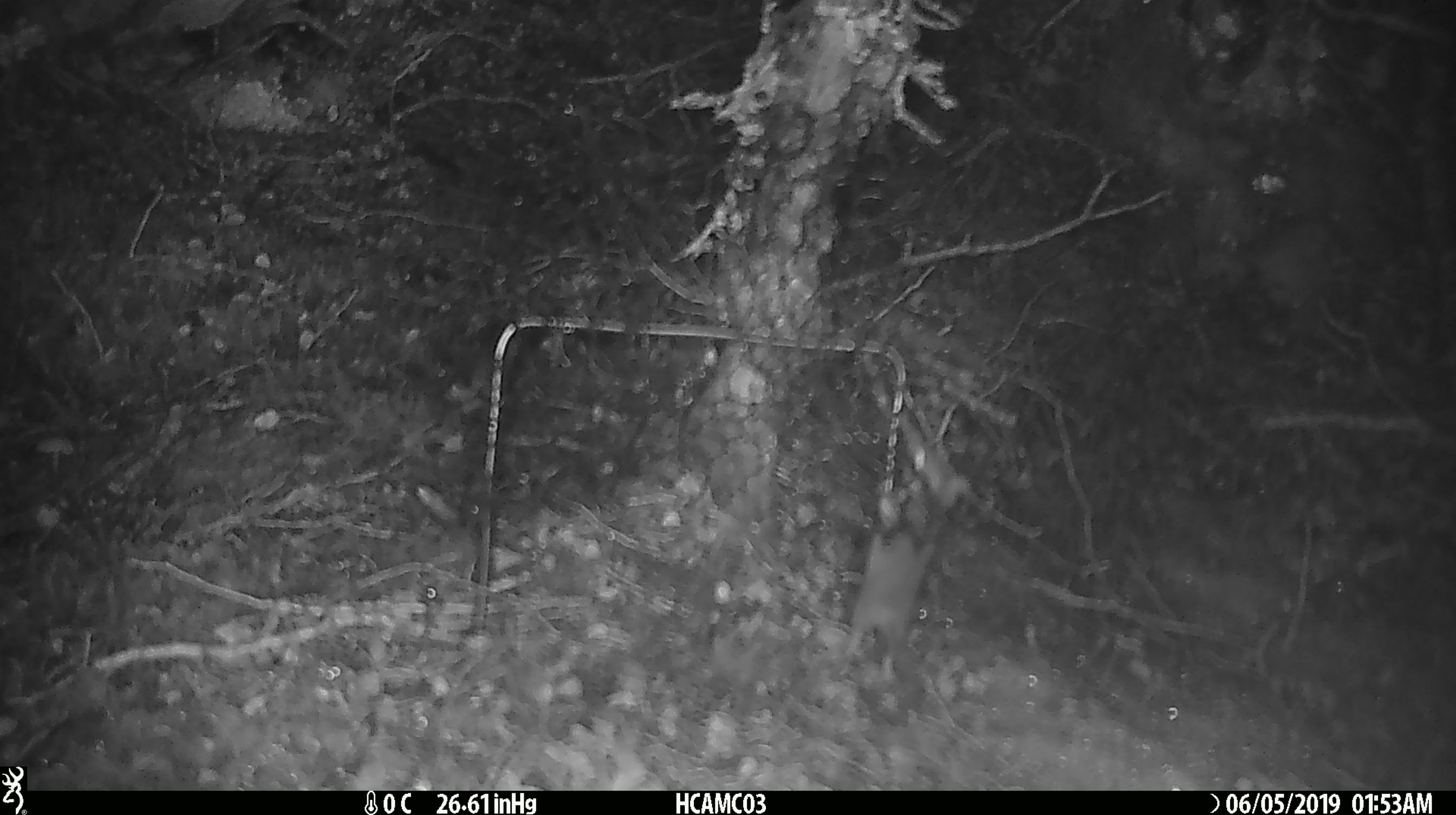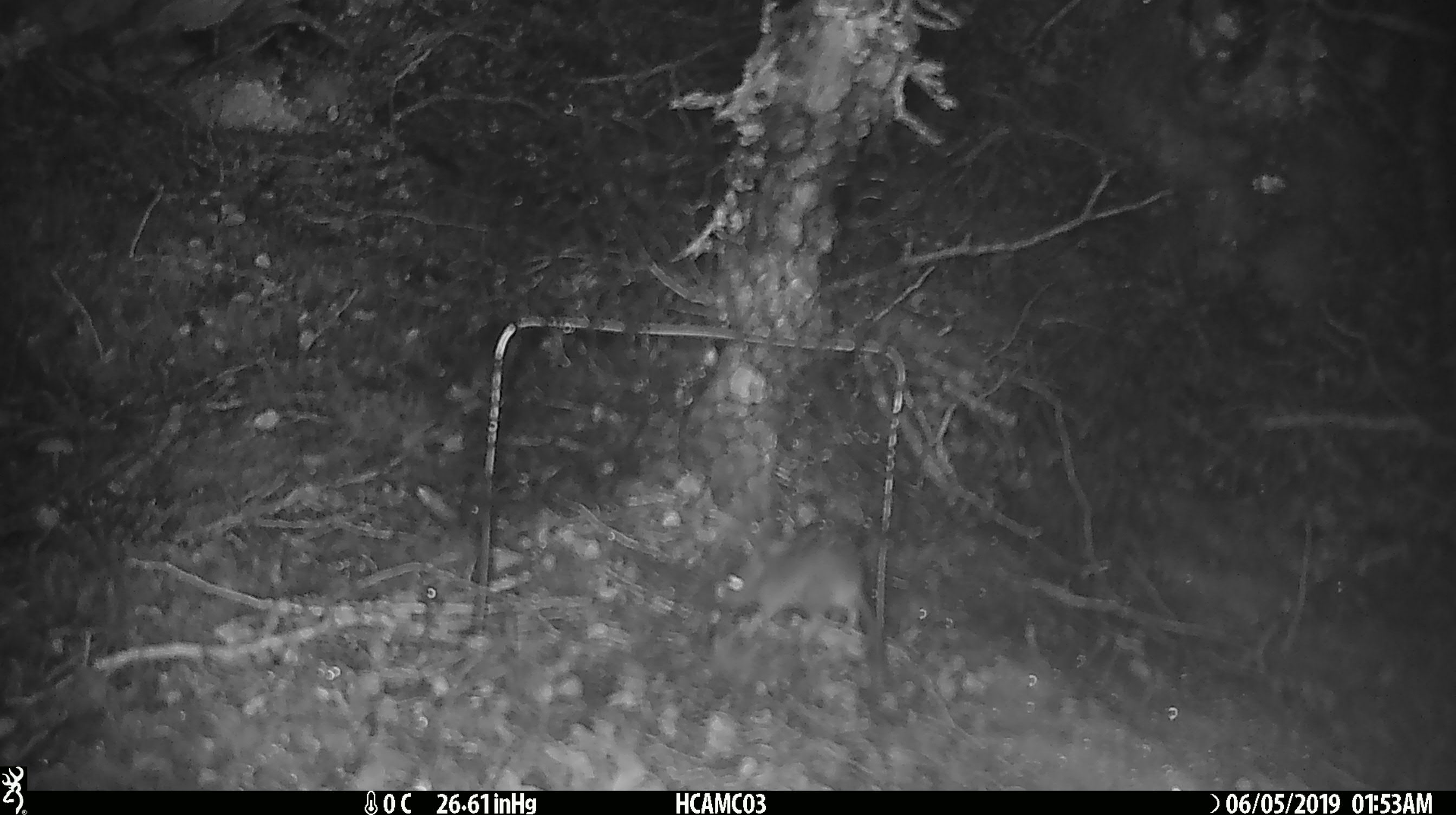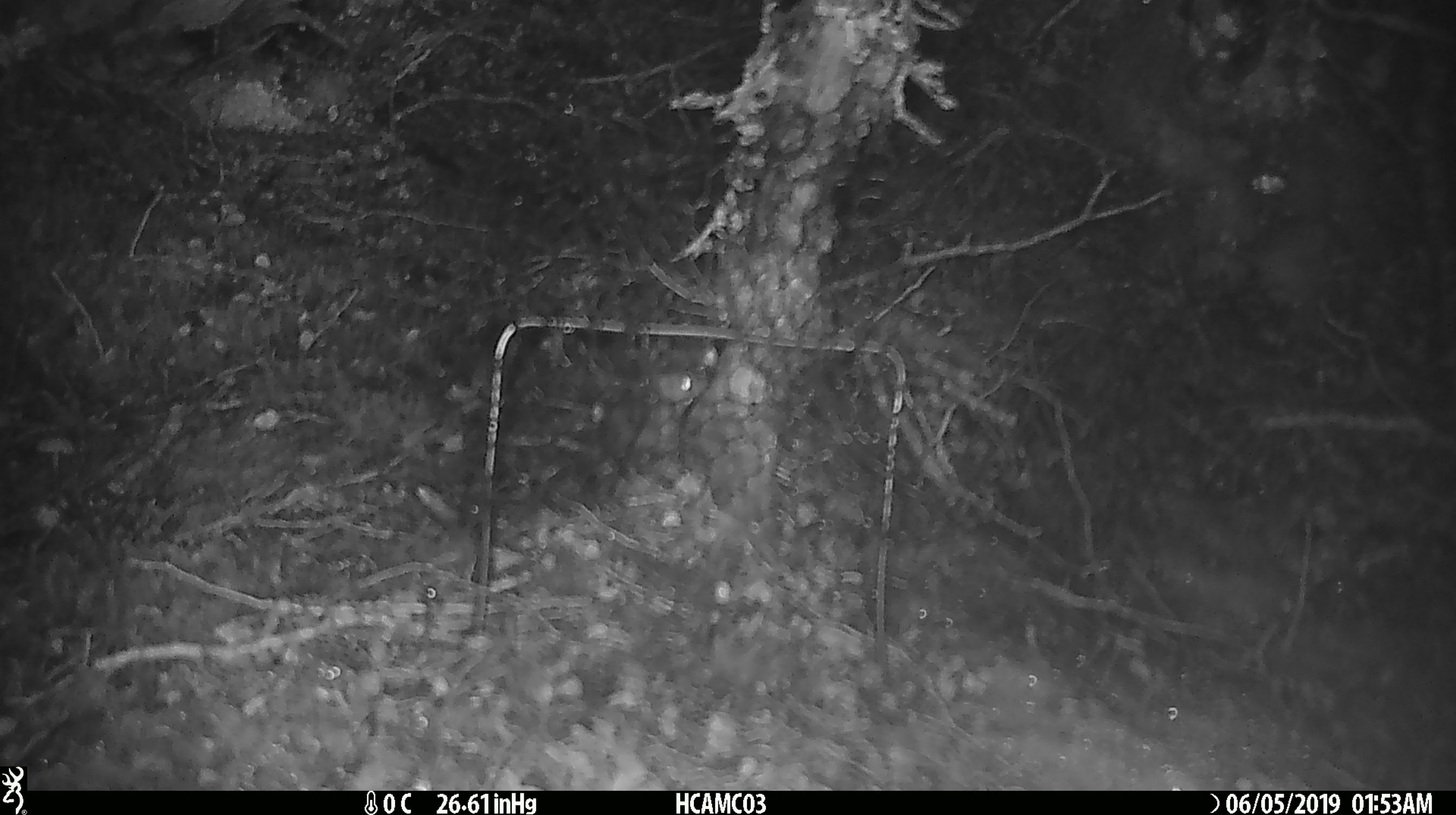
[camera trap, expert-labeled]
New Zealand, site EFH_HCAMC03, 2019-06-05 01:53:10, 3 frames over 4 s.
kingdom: Animalia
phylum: Chordata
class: Mammalia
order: Rodentia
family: Muridae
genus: Mus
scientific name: Mus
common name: mouse